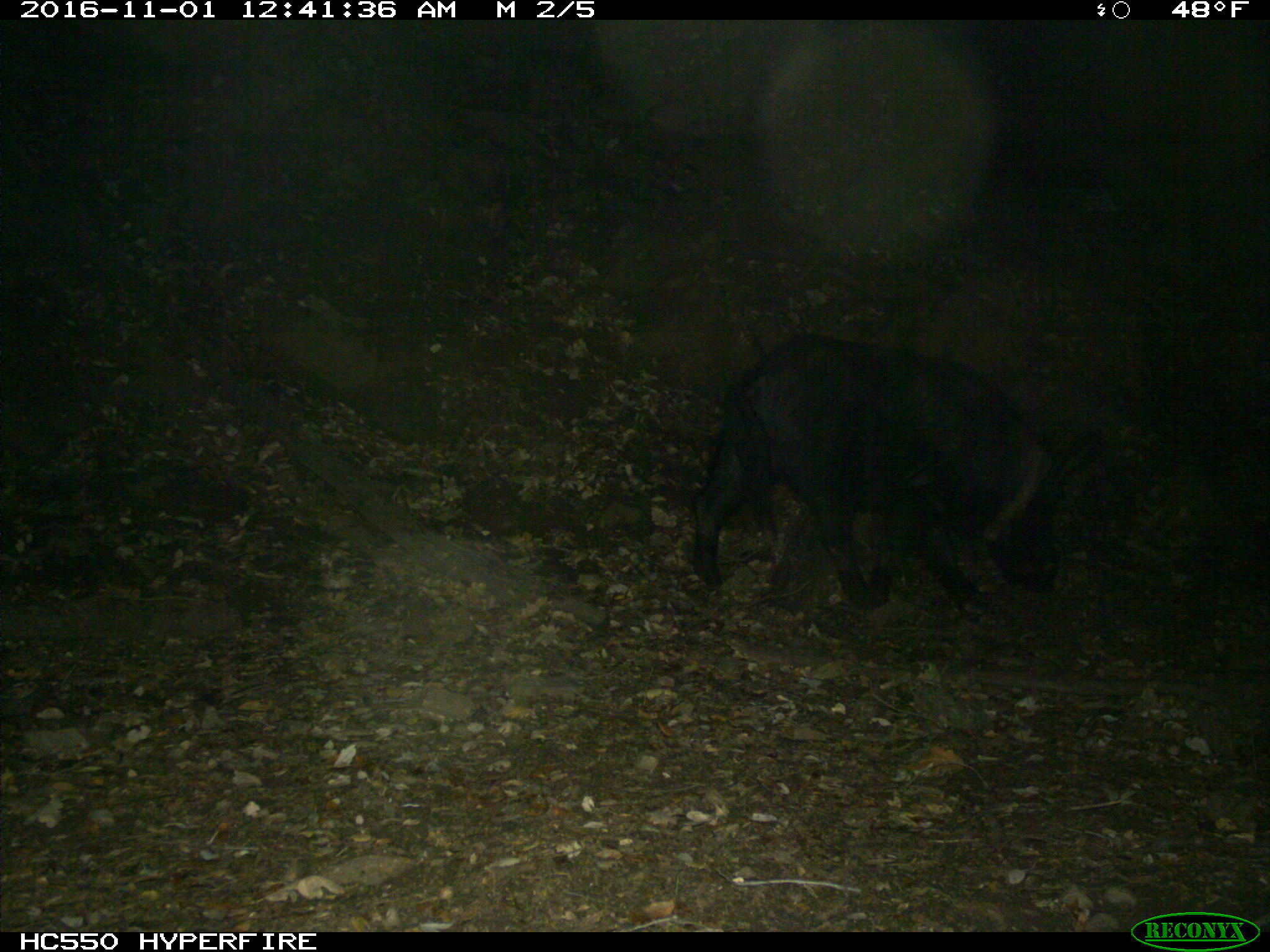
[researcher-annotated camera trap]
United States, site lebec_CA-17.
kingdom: Animalia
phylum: Chordata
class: Mammalia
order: Artiodactyla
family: Suidae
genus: Sus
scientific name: Sus scrofa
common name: wild boar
Sus scrofa (wild boar).